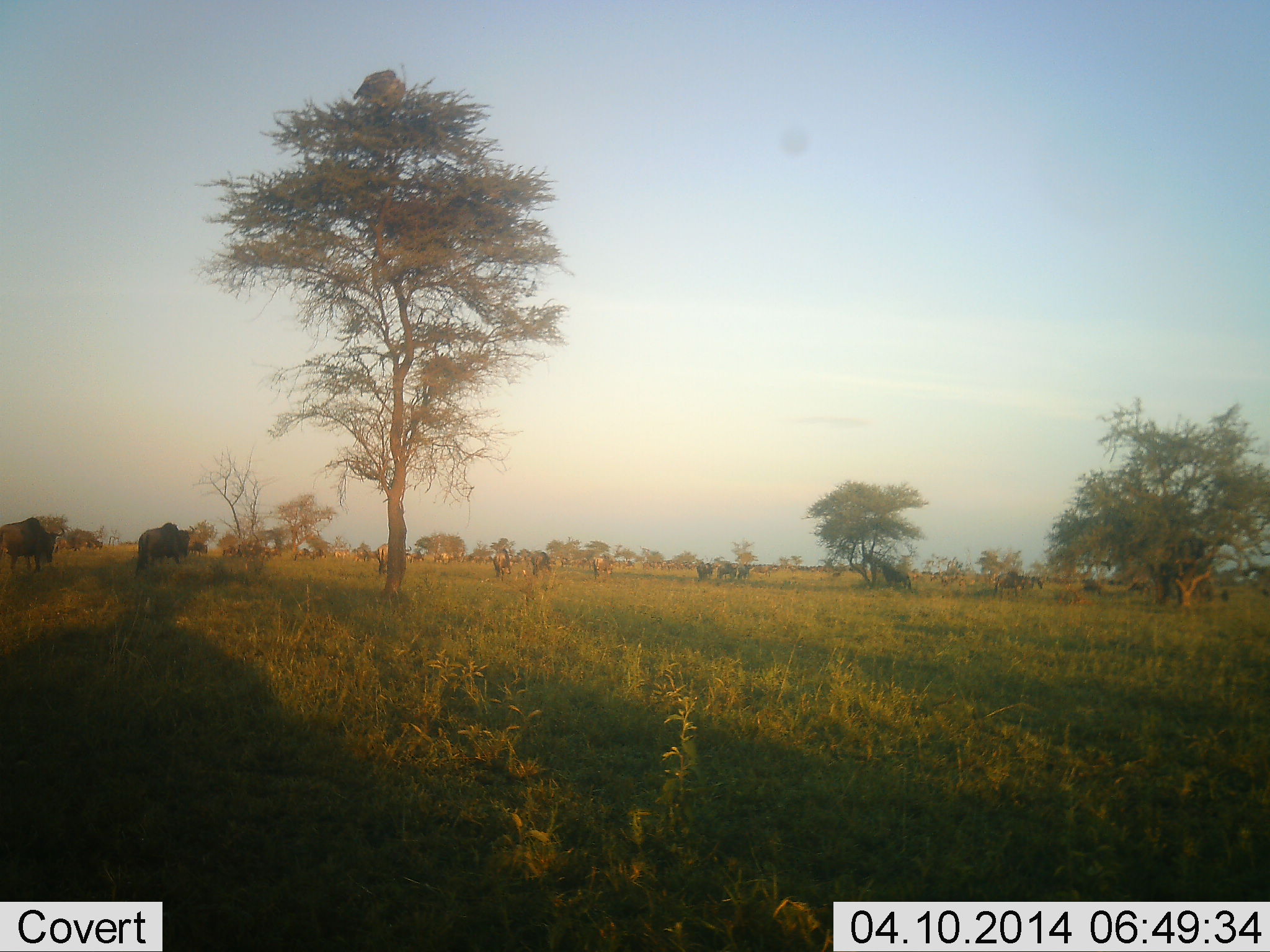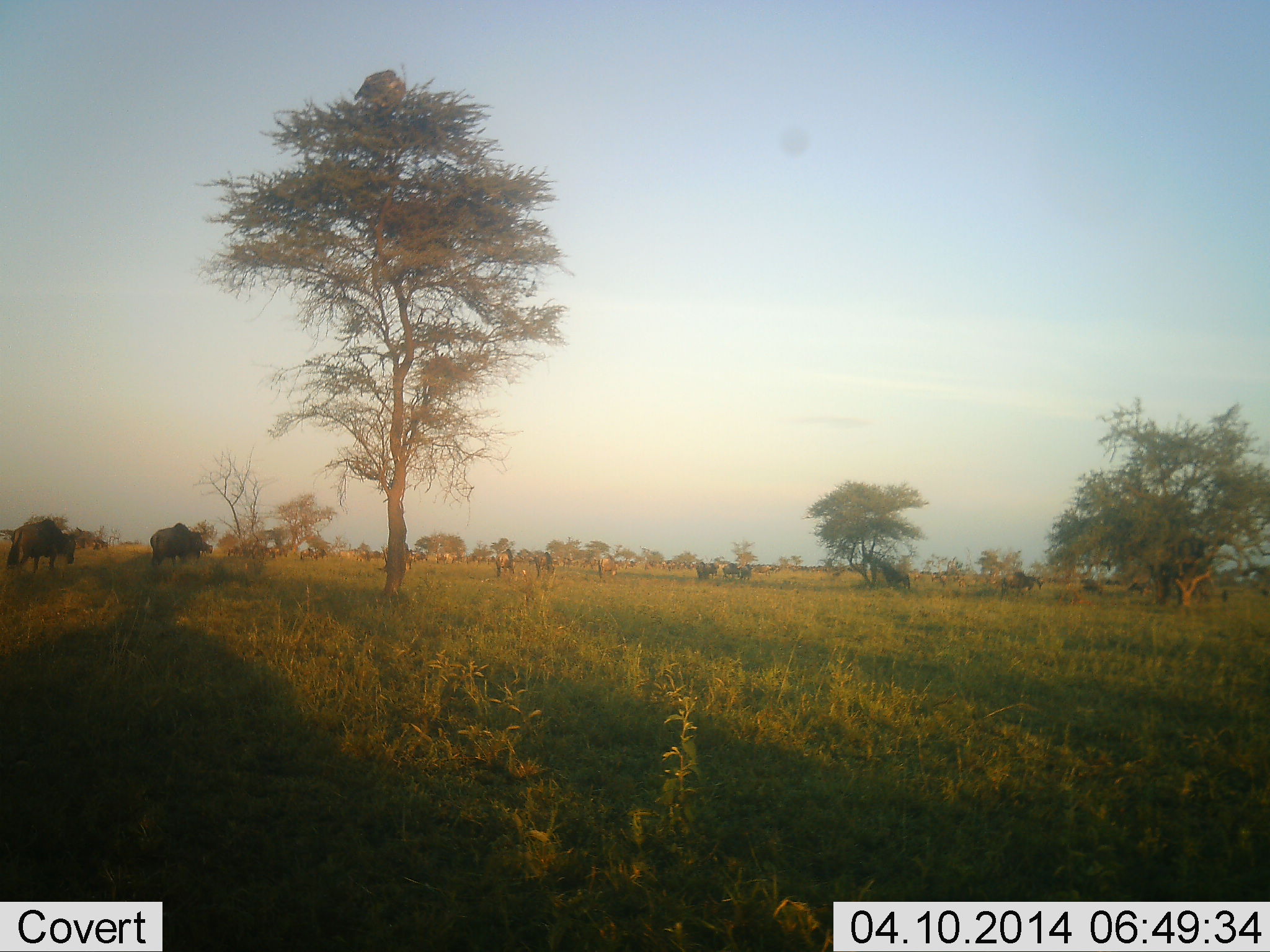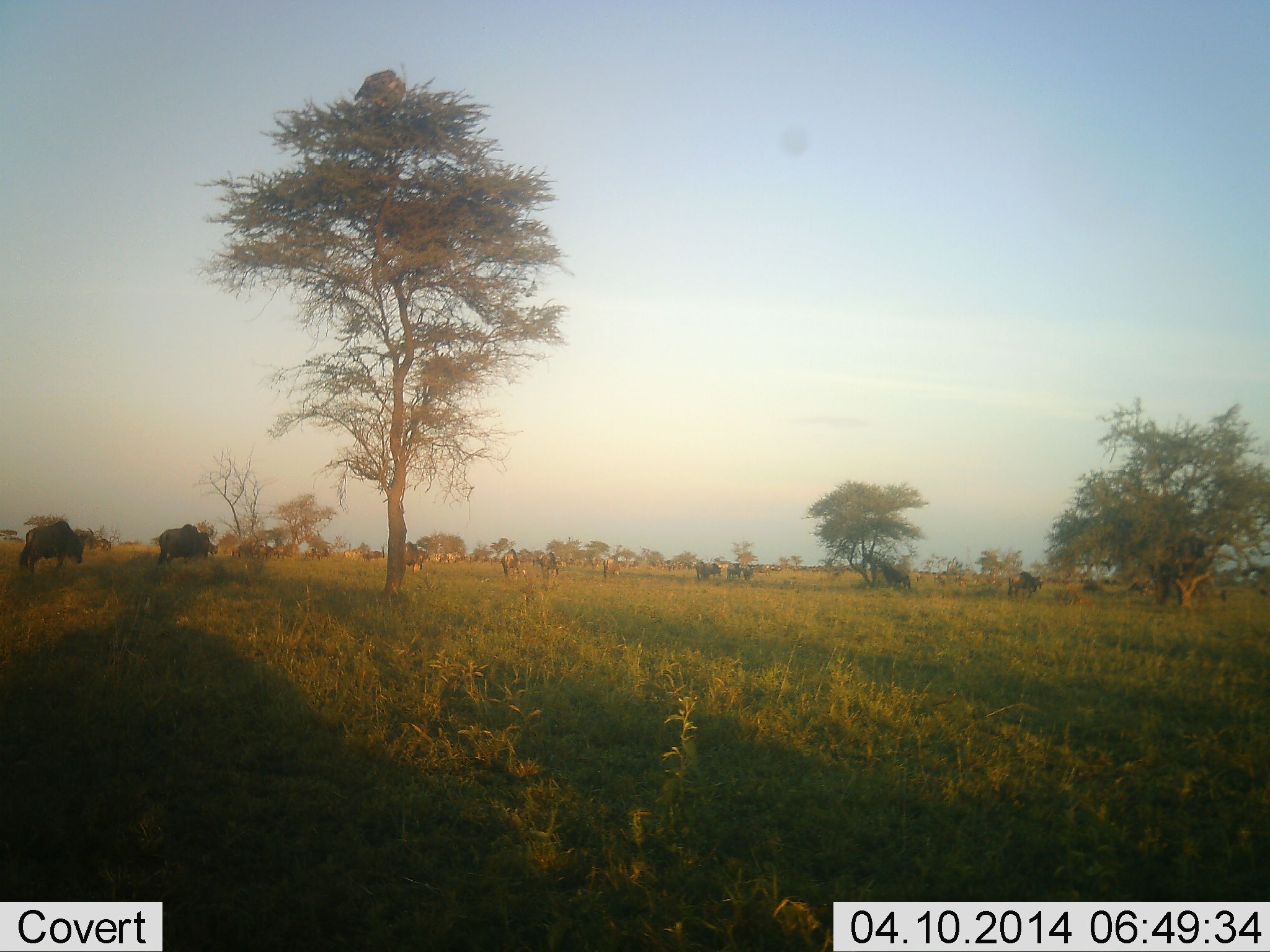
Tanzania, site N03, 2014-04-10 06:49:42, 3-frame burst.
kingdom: Animalia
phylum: Chordata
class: Mammalia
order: Artiodactyla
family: Bovidae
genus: Connochaetes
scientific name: Connochaetes taurinus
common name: blue wildebeest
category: wildebeest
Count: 11-50.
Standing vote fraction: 10%.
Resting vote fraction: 0%.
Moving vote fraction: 60%.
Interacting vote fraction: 0%.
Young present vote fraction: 0%.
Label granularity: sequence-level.